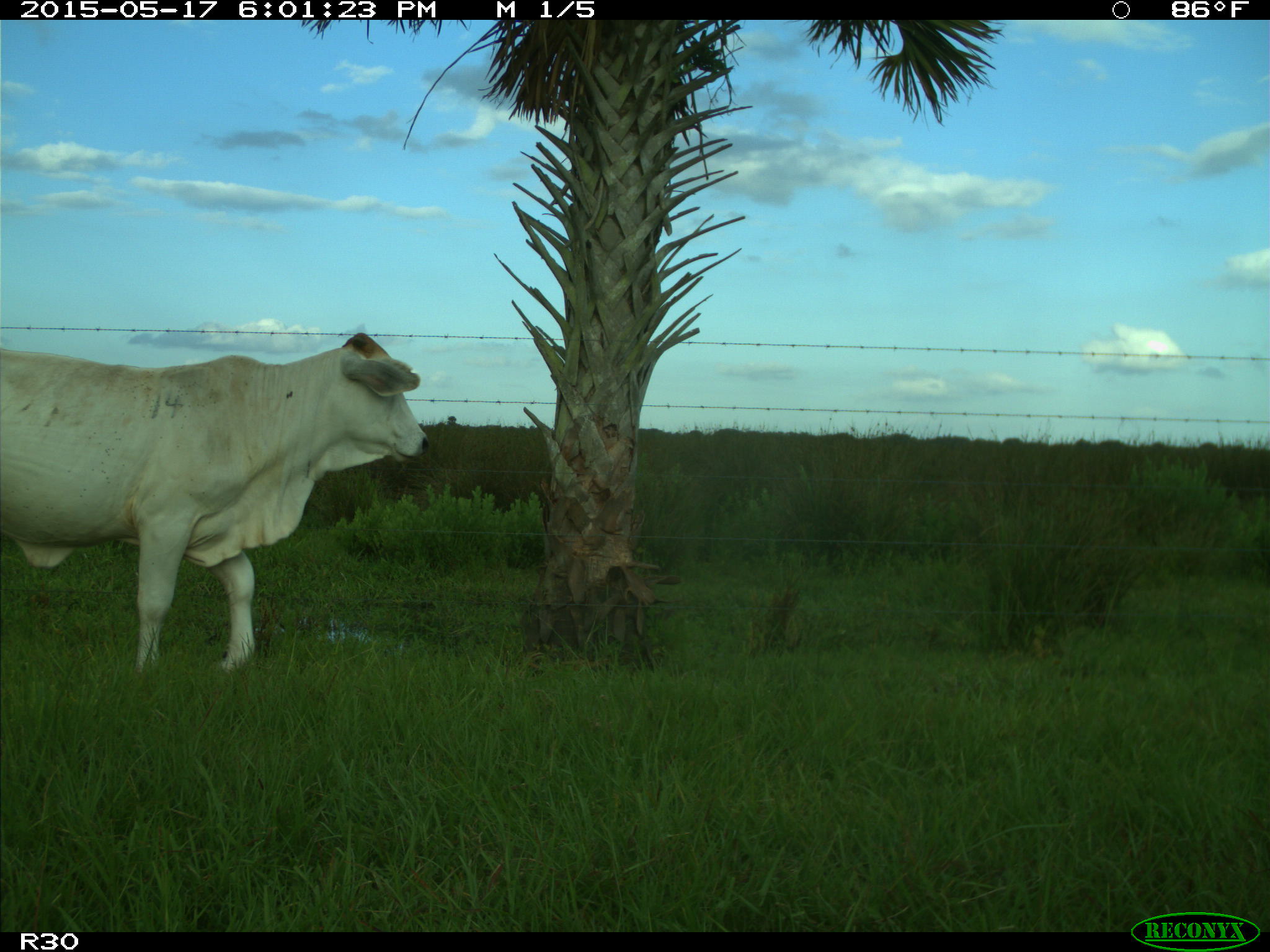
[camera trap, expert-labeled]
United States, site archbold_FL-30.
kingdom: Animalia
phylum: Chordata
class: Mammalia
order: Artiodactyla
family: Bovidae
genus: Bos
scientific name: Bos taurus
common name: domestic cow